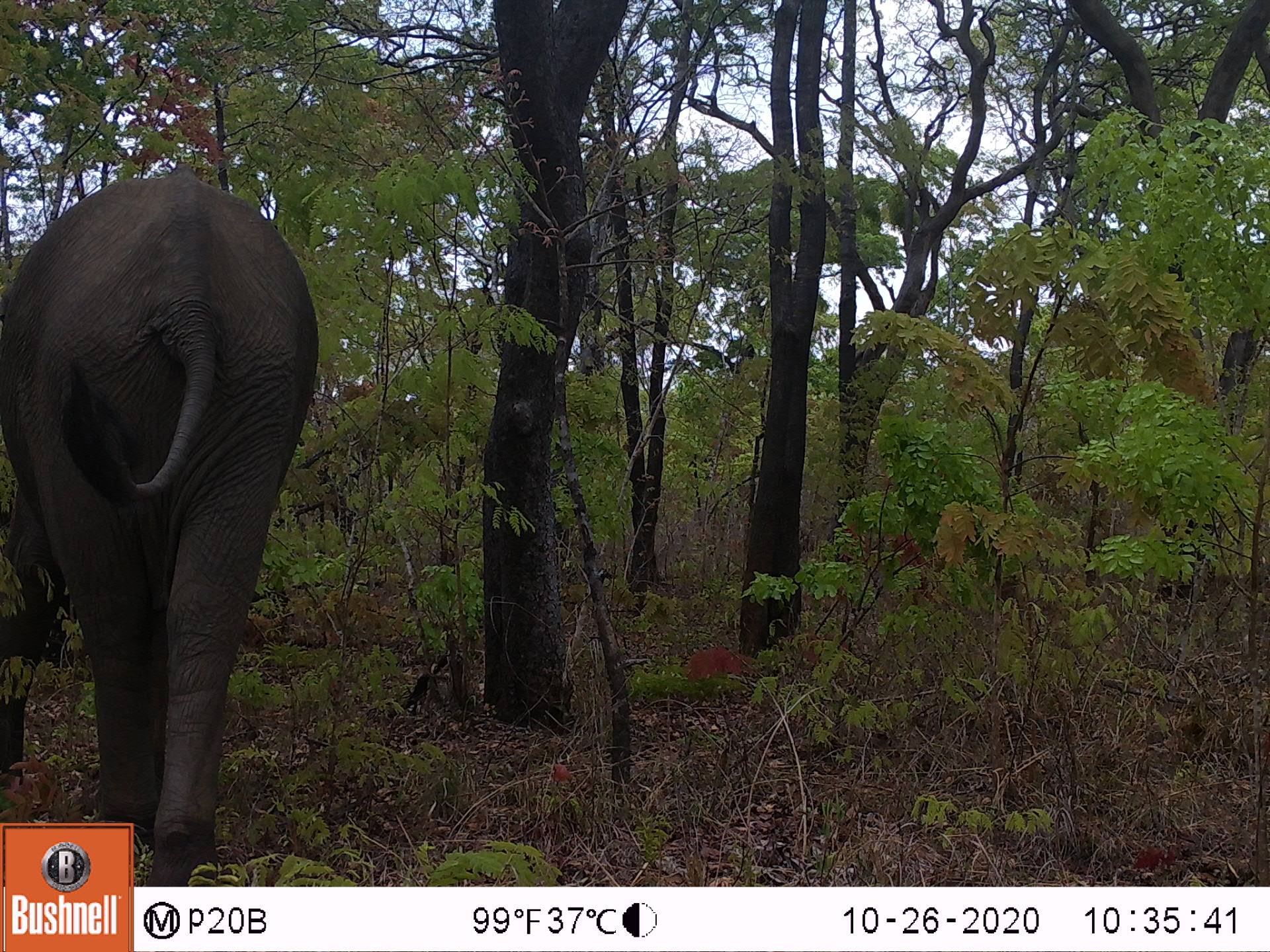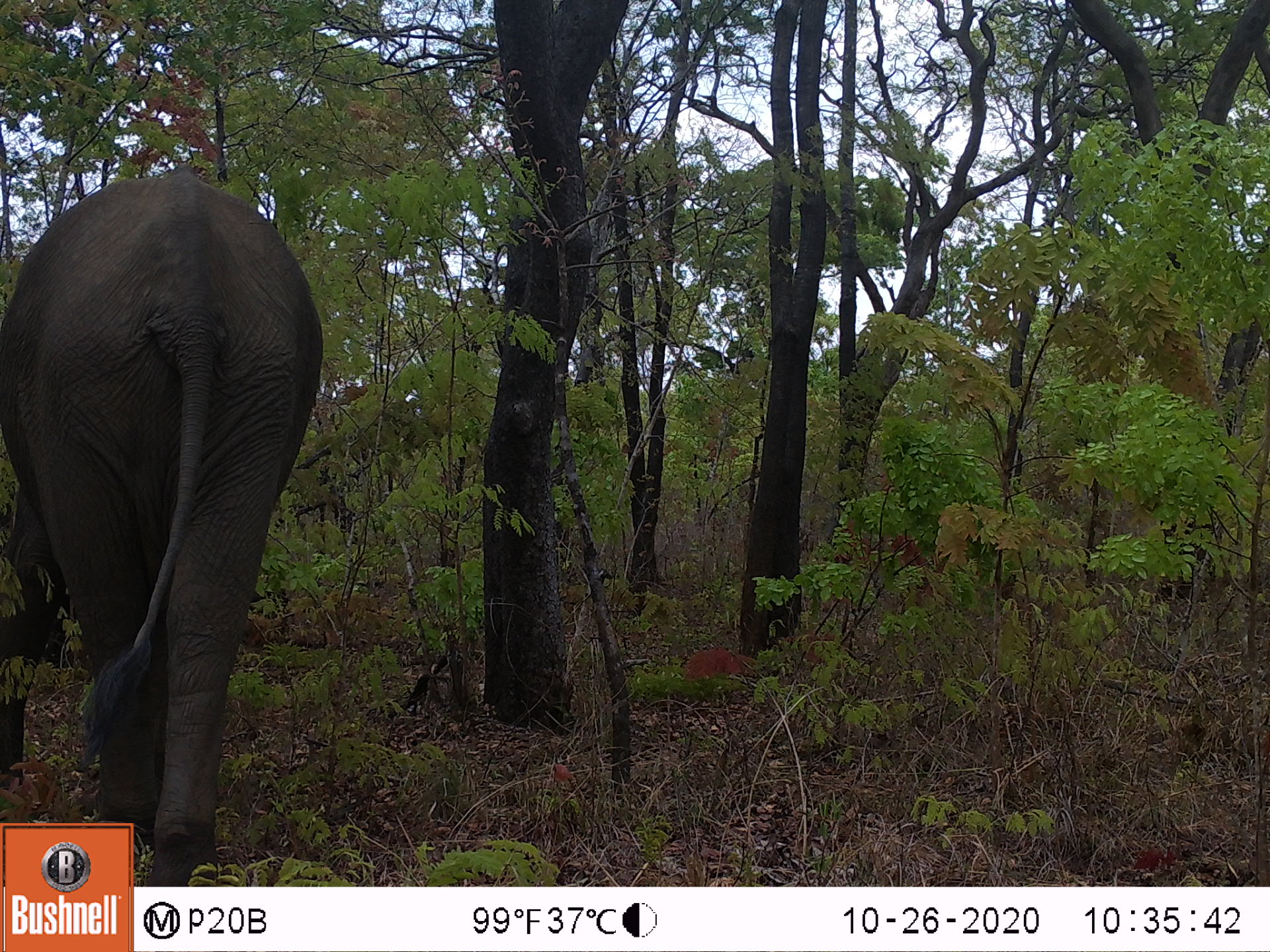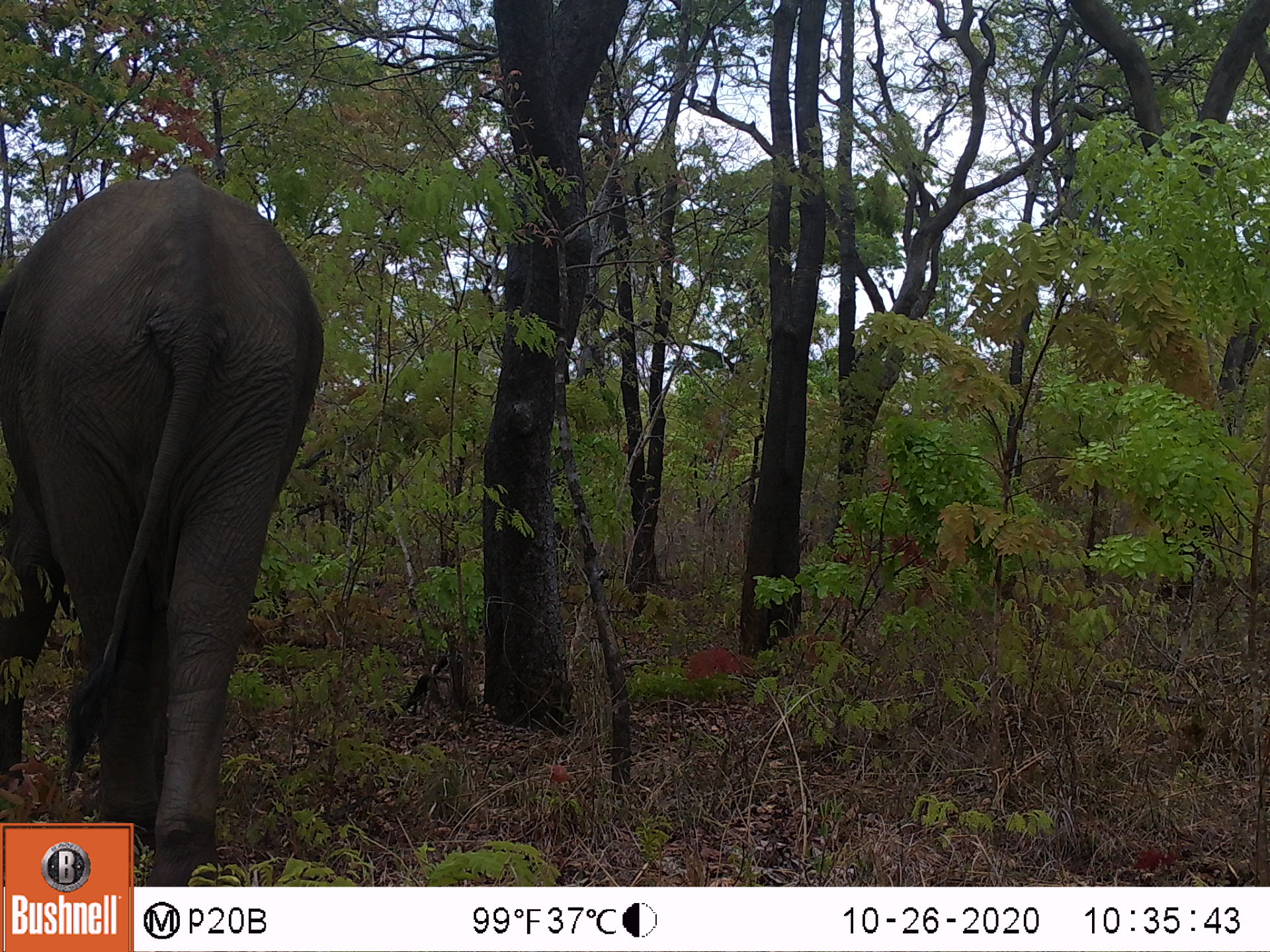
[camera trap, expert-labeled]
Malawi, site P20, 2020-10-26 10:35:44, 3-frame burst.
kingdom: Animalia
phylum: Chordata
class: Mammalia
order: Proboscidea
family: Elephantidae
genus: Loxodonta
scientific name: Loxodonta africana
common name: african savanna elephant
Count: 1.